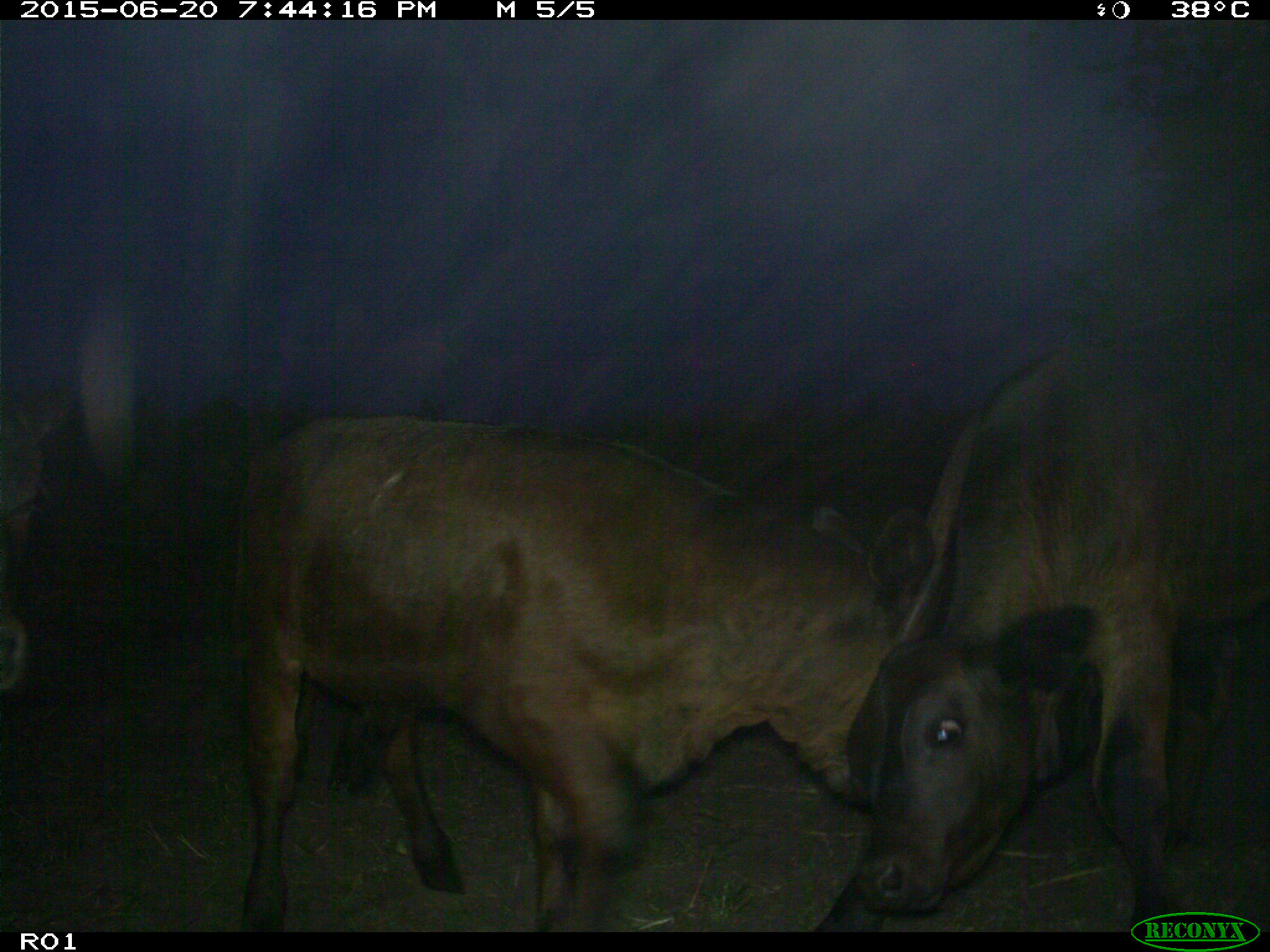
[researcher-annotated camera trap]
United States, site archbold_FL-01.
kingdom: Animalia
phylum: Chordata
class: Mammalia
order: Artiodactyla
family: Bovidae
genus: Bos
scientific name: Bos taurus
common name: domestic cow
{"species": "Bos taurus (domestic cow)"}